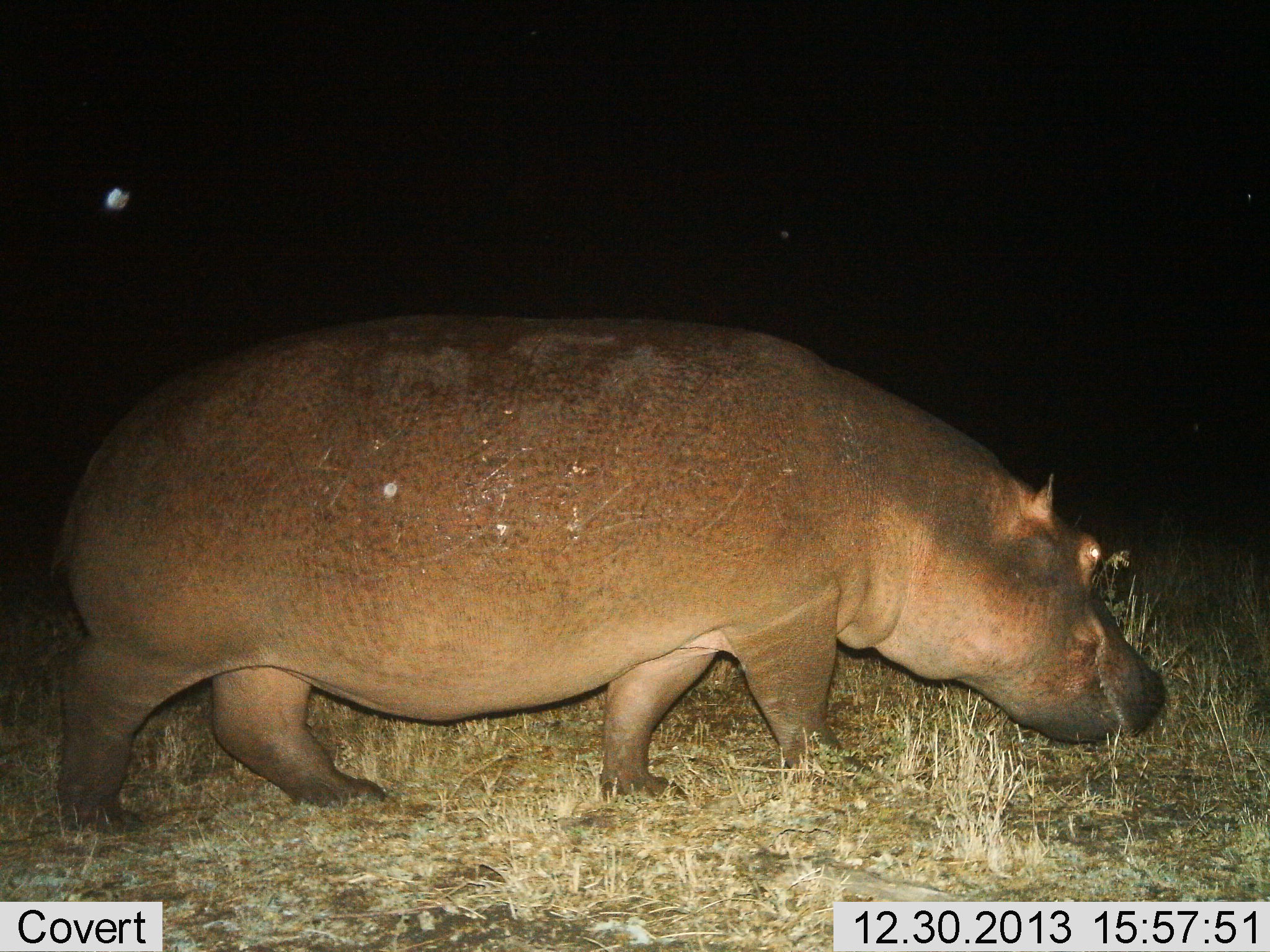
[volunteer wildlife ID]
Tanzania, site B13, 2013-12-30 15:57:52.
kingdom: Animalia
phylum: Chordata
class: Mammalia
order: Artiodactyla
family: Hippopotamidae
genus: Hippopotamus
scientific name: Hippopotamus amphibius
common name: hippopotamus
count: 1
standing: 10%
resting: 0%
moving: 70%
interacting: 0%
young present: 0%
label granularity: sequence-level